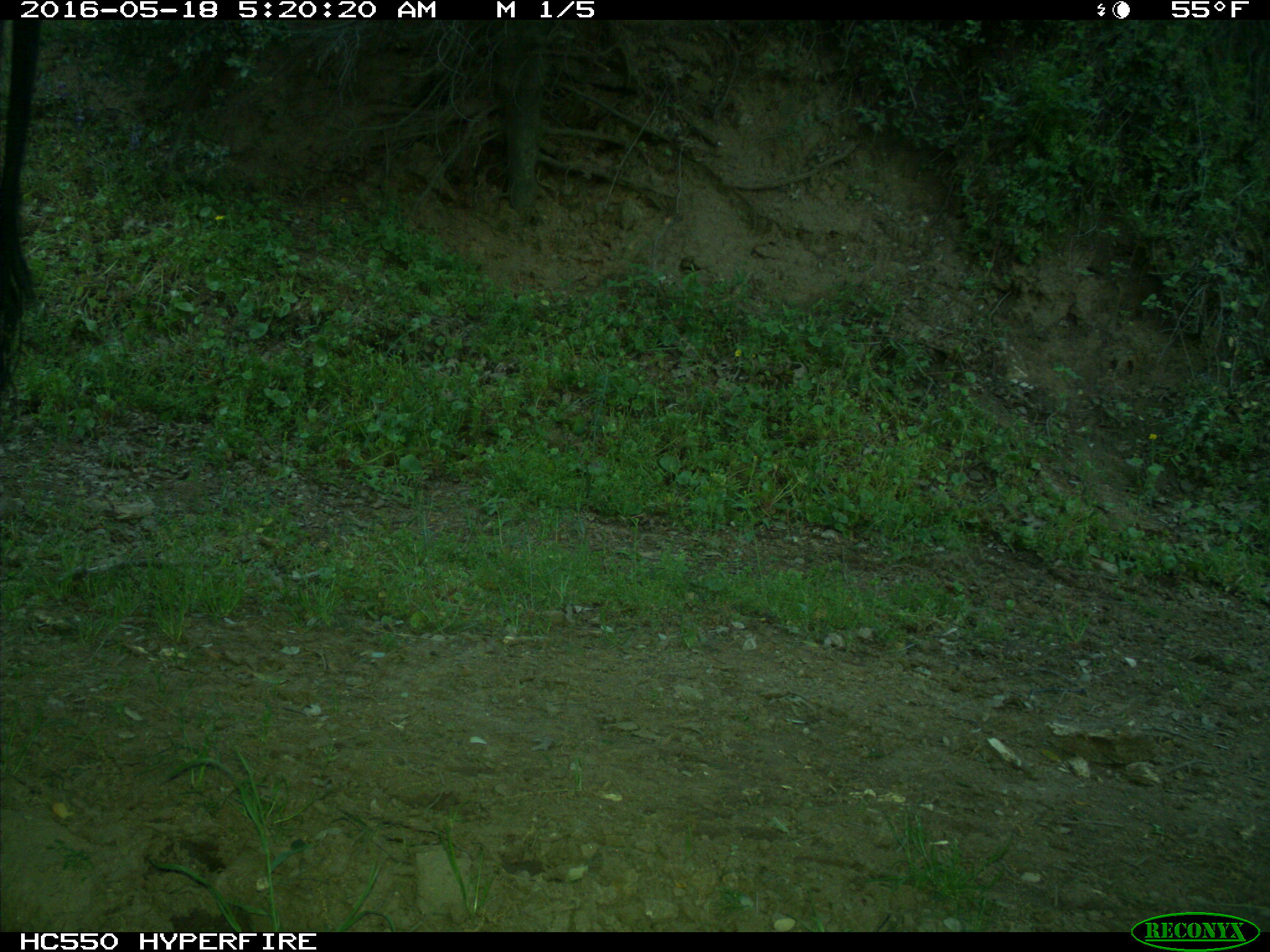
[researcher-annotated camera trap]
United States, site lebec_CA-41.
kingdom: Animalia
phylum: Chordata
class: Mammalia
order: Artiodactyla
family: Bovidae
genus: Bos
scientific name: Bos taurus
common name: domestic cow